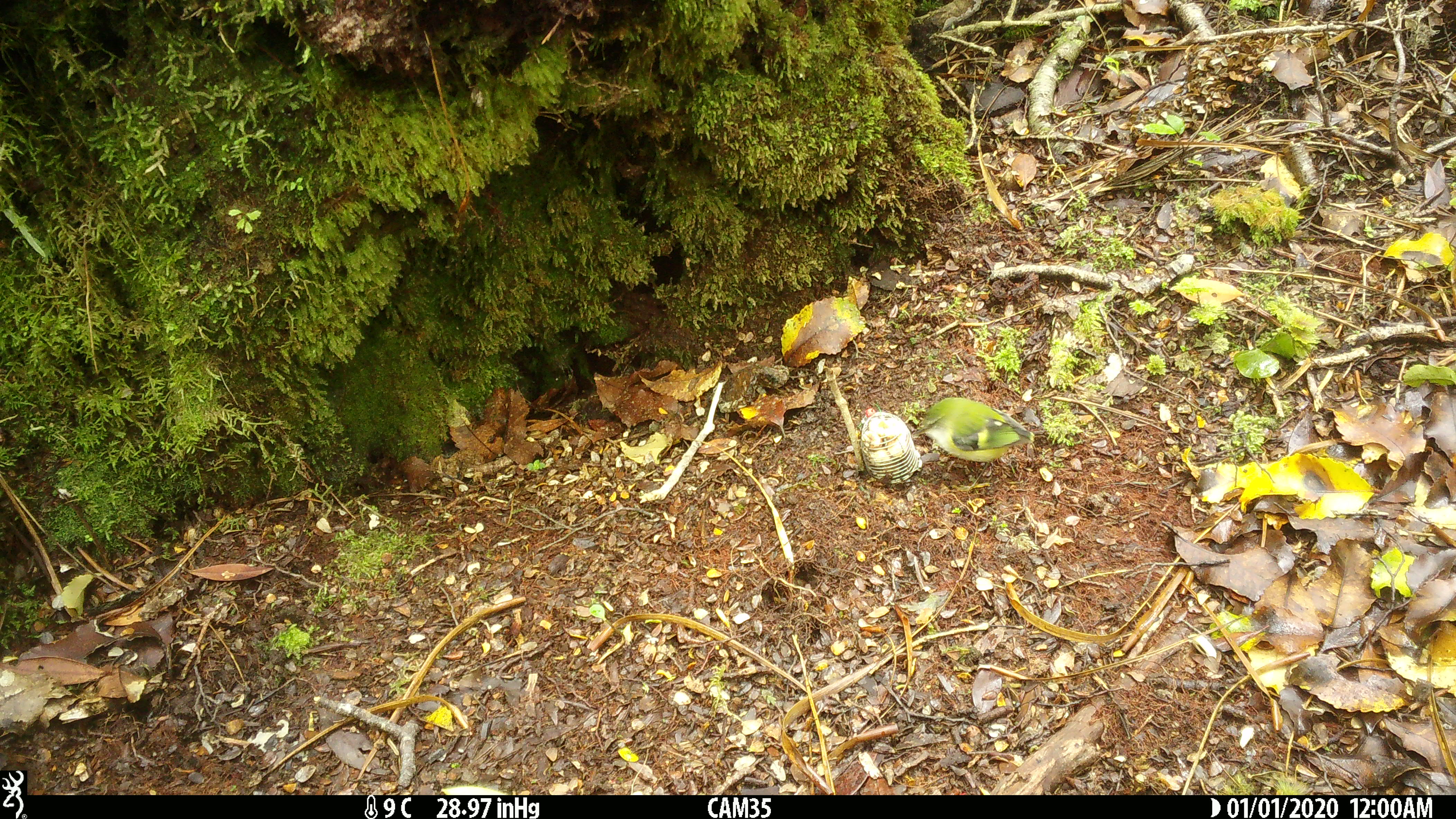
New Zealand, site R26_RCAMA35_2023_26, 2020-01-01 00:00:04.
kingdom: Animalia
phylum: Chordata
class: Aves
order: Passeriformes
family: Acanthisittidae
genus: Acanthisitta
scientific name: Acanthisitta chloris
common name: rifleman